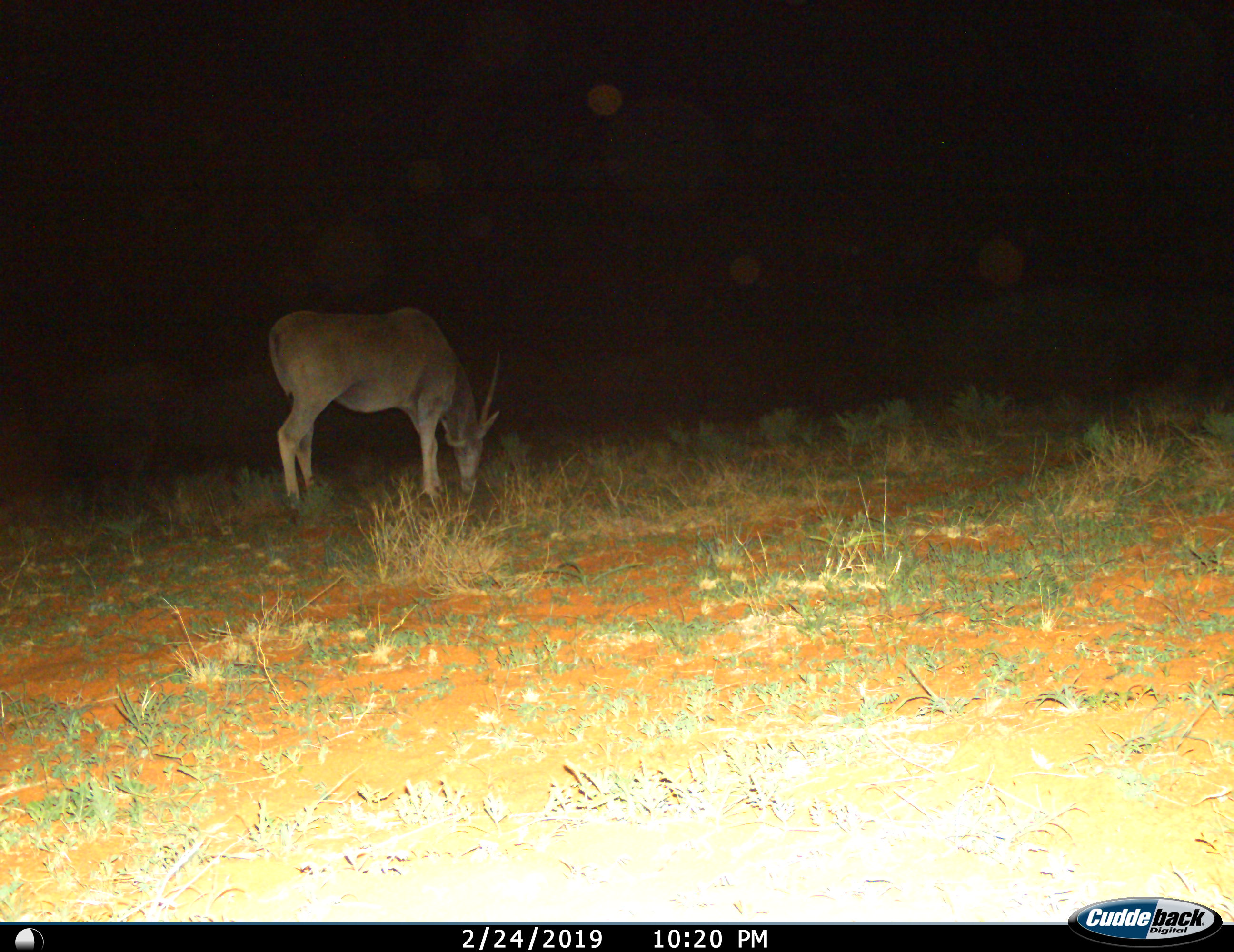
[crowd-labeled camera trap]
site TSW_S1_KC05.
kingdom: Animalia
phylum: Chordata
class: Mammalia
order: Artiodactyla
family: Bovidae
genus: Tragelaphus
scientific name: Tragelaphus oryx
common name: eland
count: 1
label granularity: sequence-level